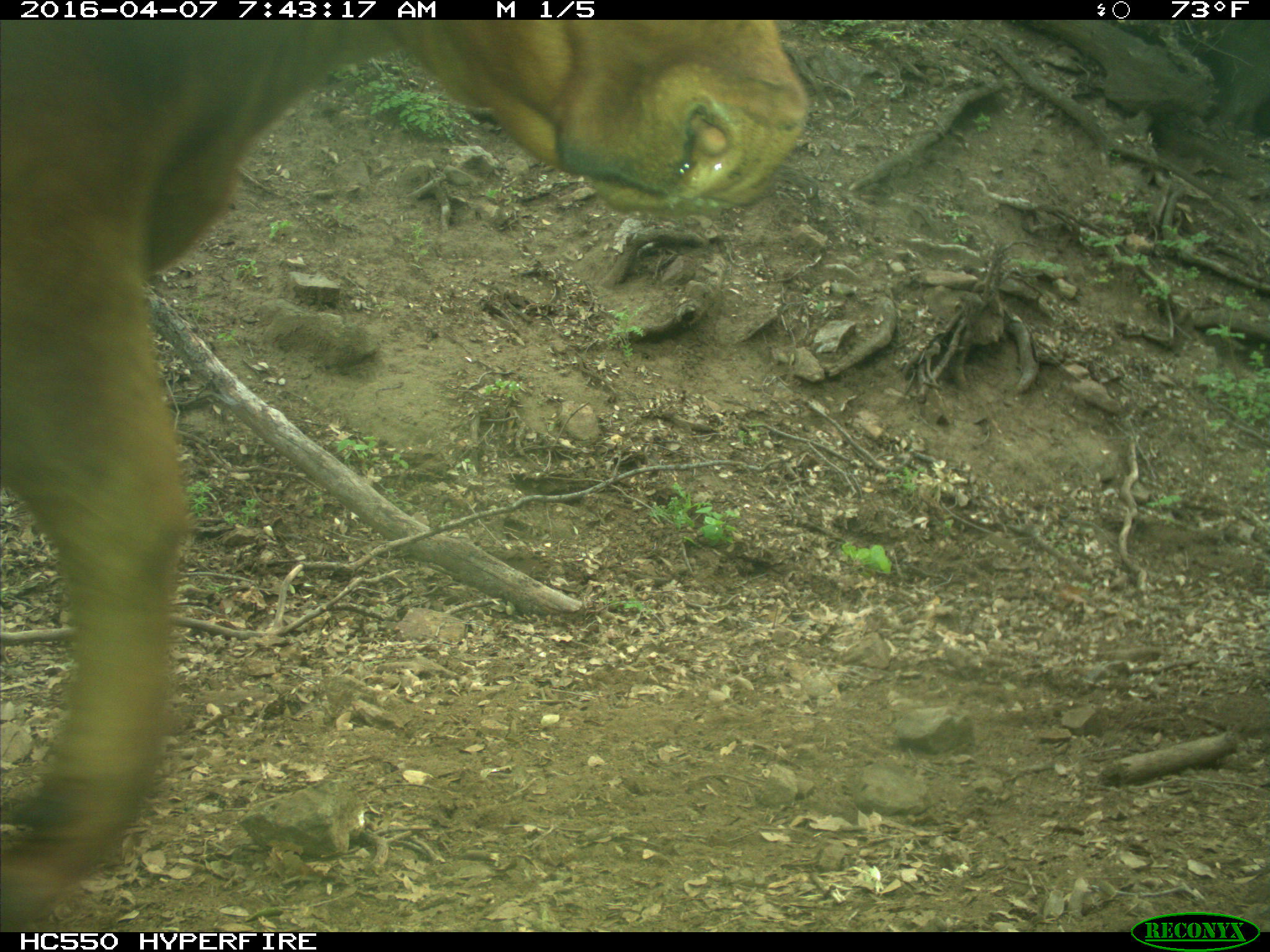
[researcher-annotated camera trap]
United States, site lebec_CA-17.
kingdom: Animalia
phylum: Chordata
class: Mammalia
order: Artiodactyla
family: Bovidae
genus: Bos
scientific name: Bos taurus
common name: domestic cow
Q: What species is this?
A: Bos taurus (domestic cow).